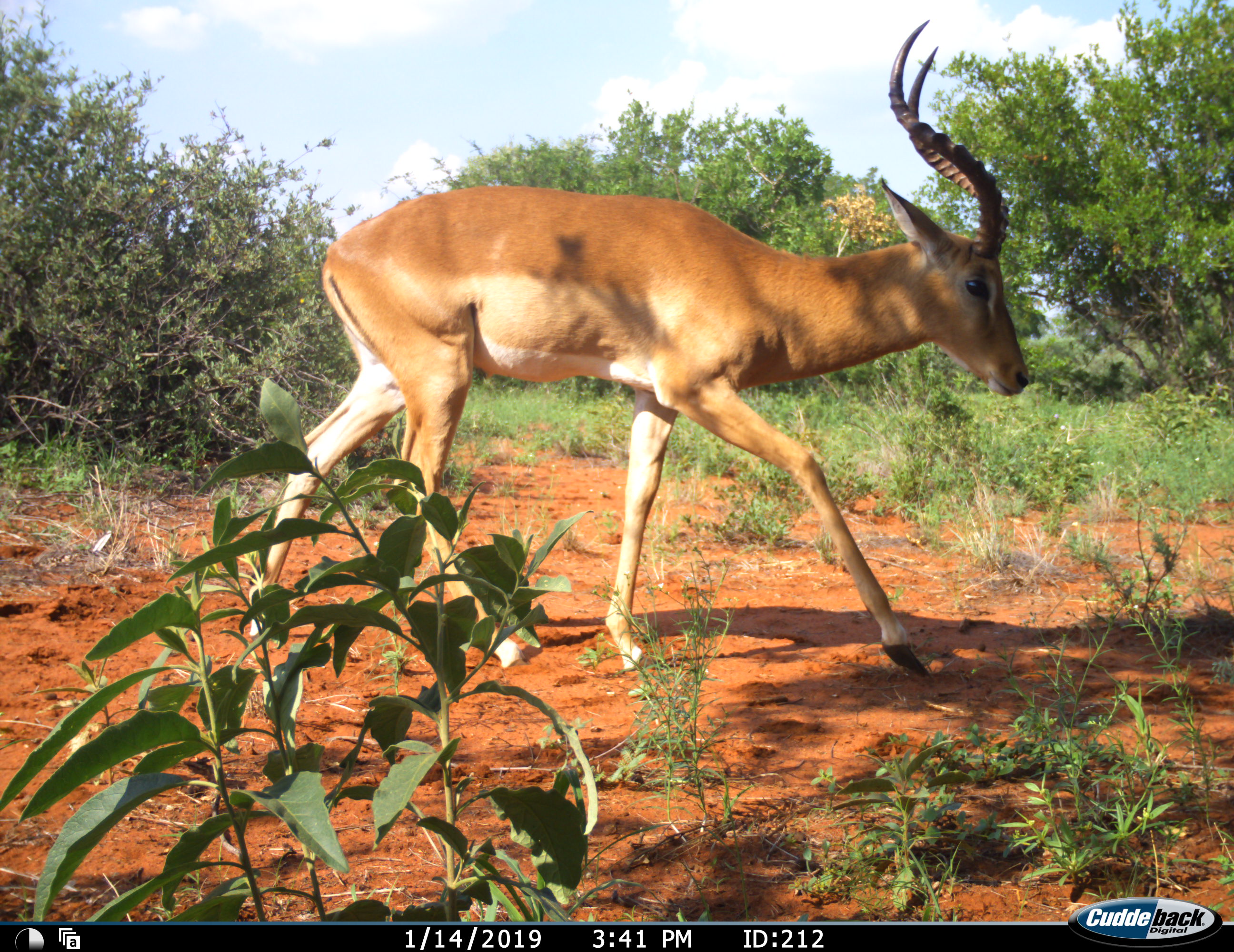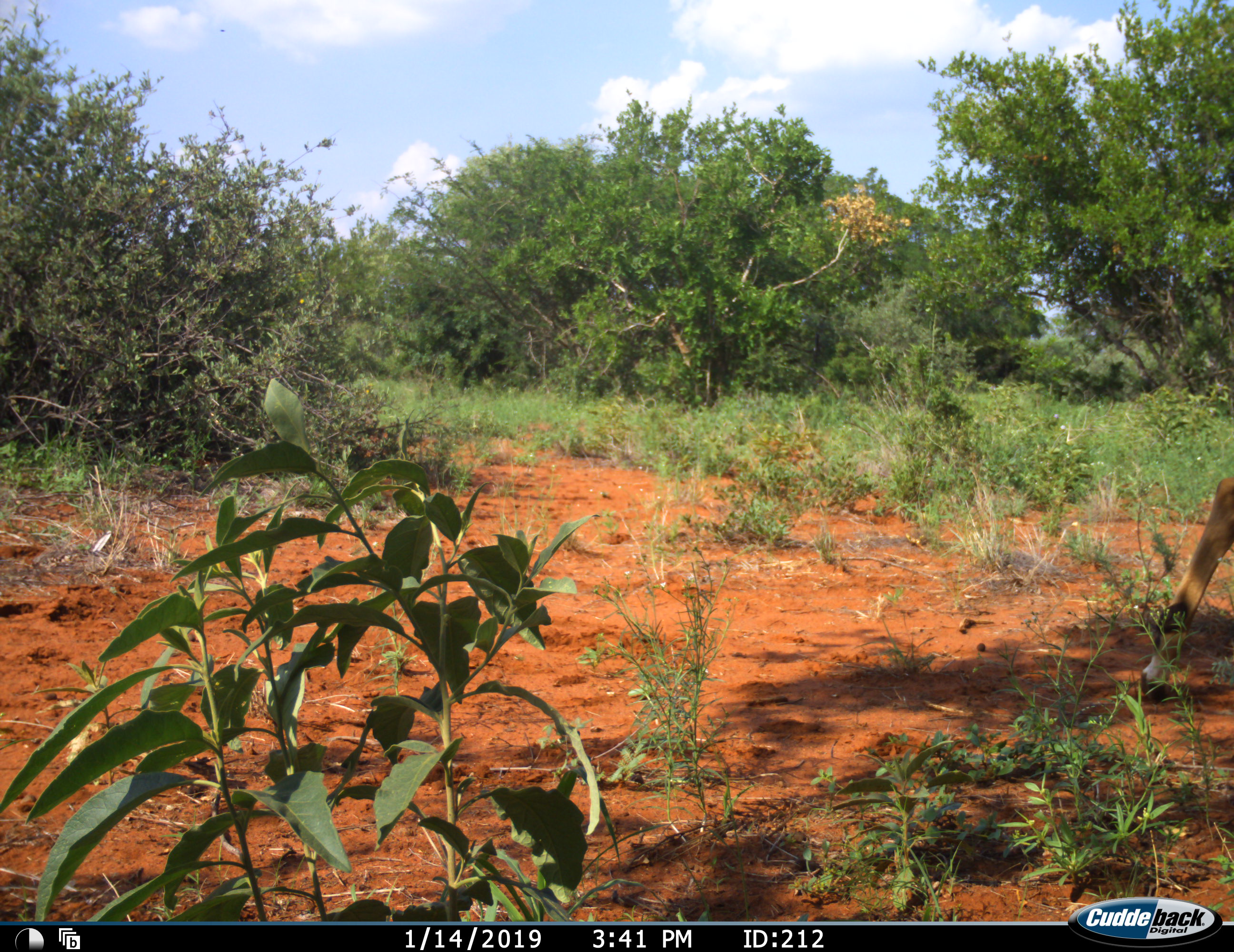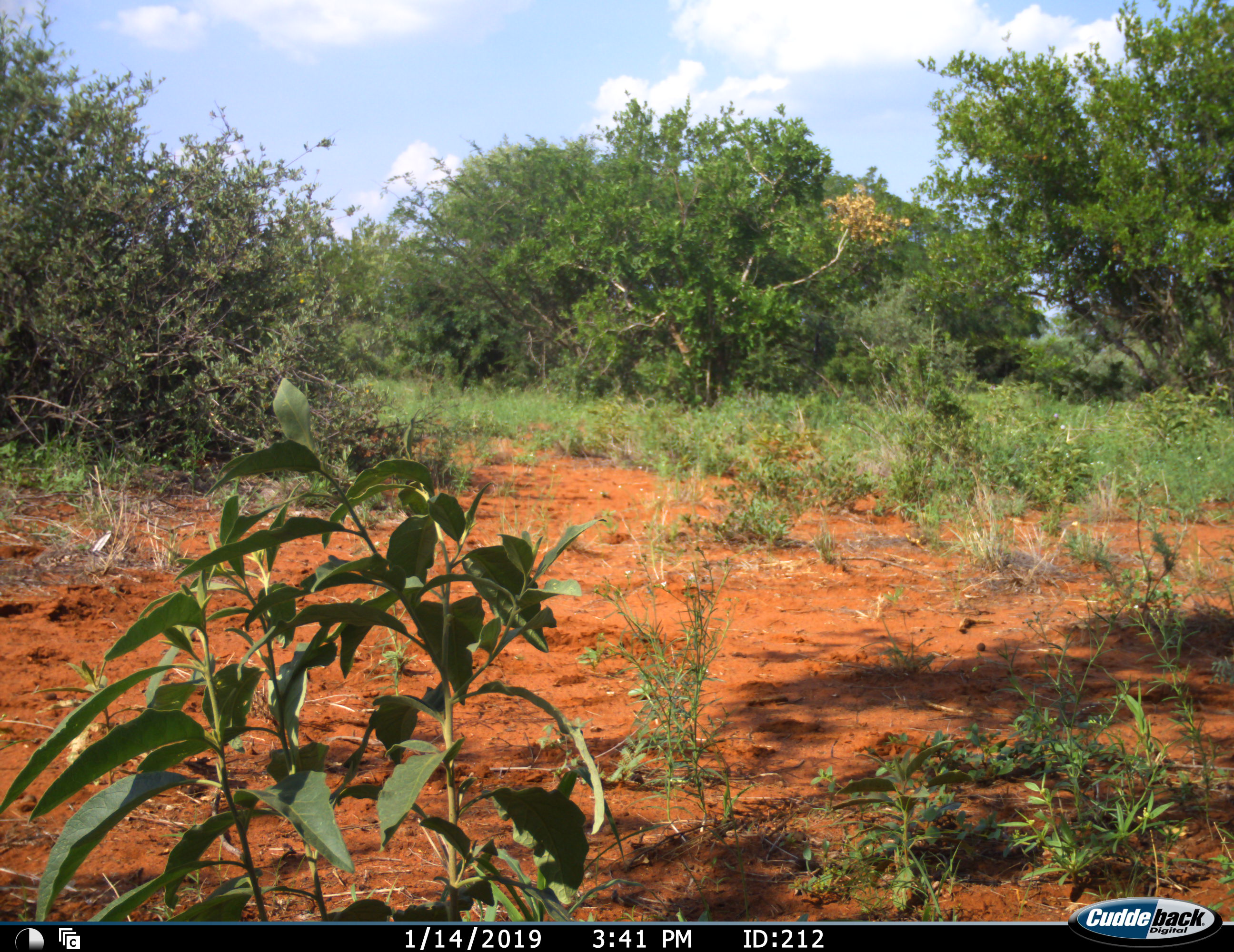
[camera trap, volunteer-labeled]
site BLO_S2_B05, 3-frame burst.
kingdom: Animalia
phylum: Chordata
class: Mammalia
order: Artiodactyla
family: Bovidae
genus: Aepyceros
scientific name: Aepyceros melampus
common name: impala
Impala (Aepyceros melampus), count 1. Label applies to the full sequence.